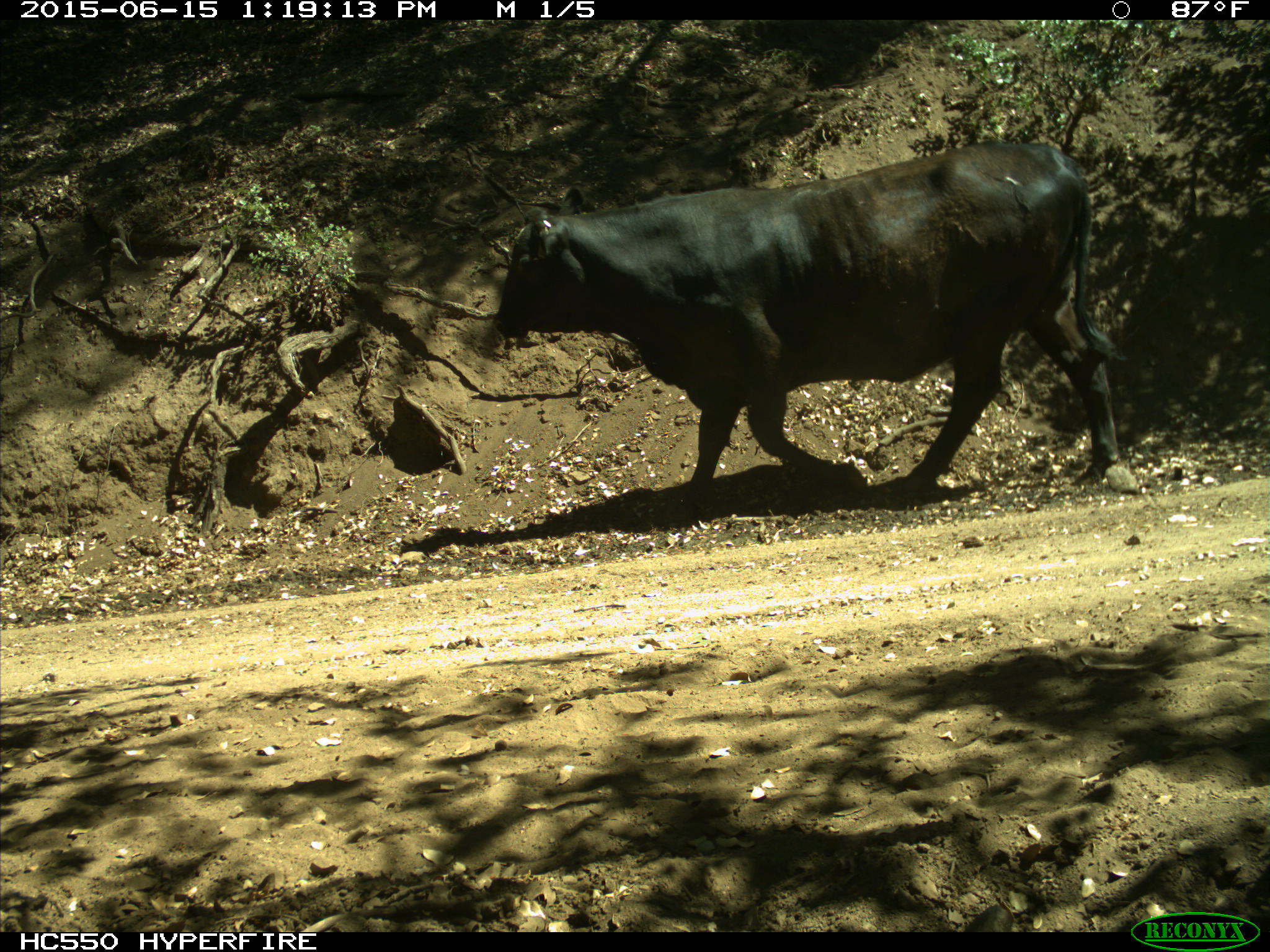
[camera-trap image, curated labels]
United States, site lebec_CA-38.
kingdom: Animalia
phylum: Chordata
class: Mammalia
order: Artiodactyla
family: Bovidae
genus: Bos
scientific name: Bos taurus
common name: domestic cow